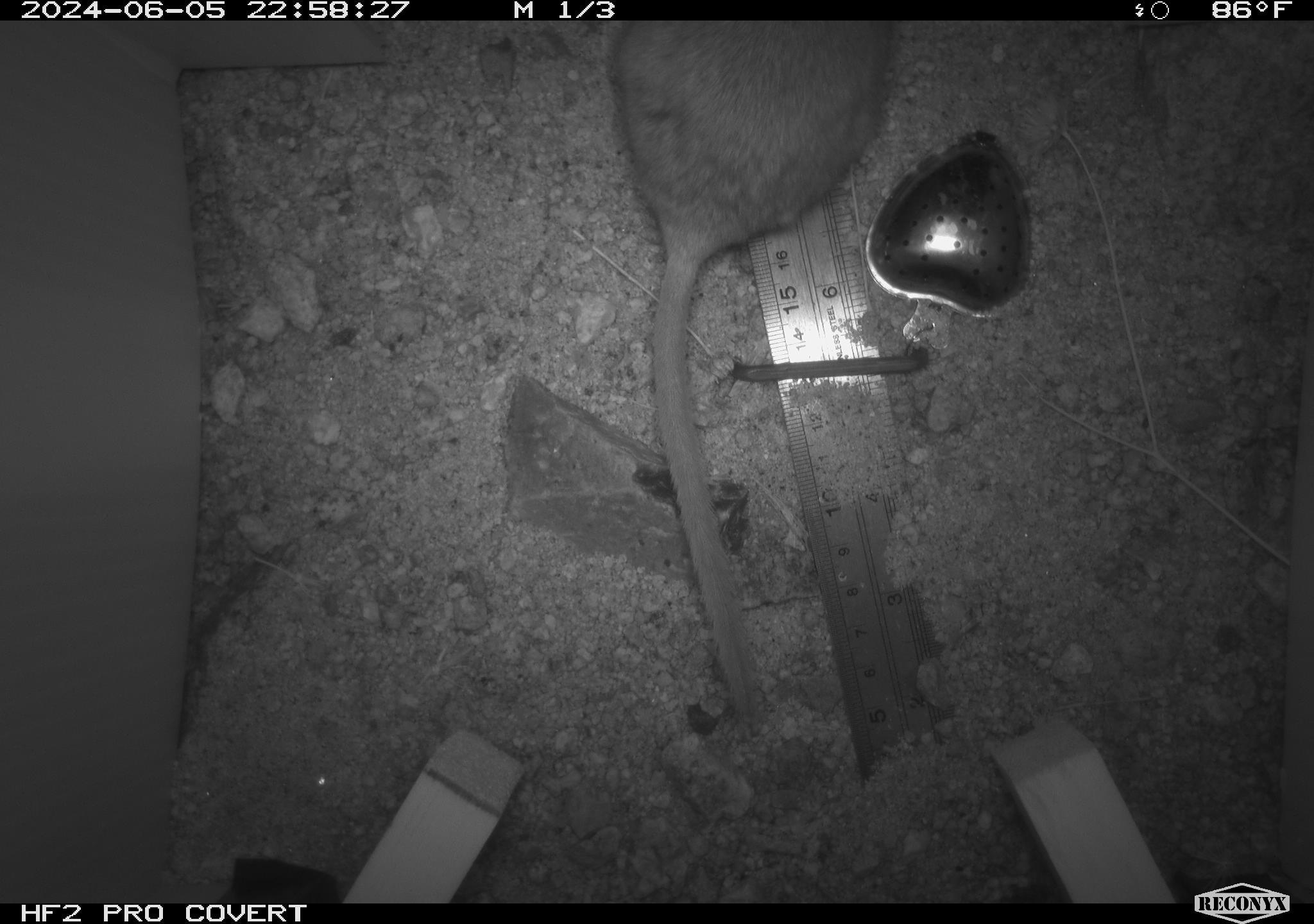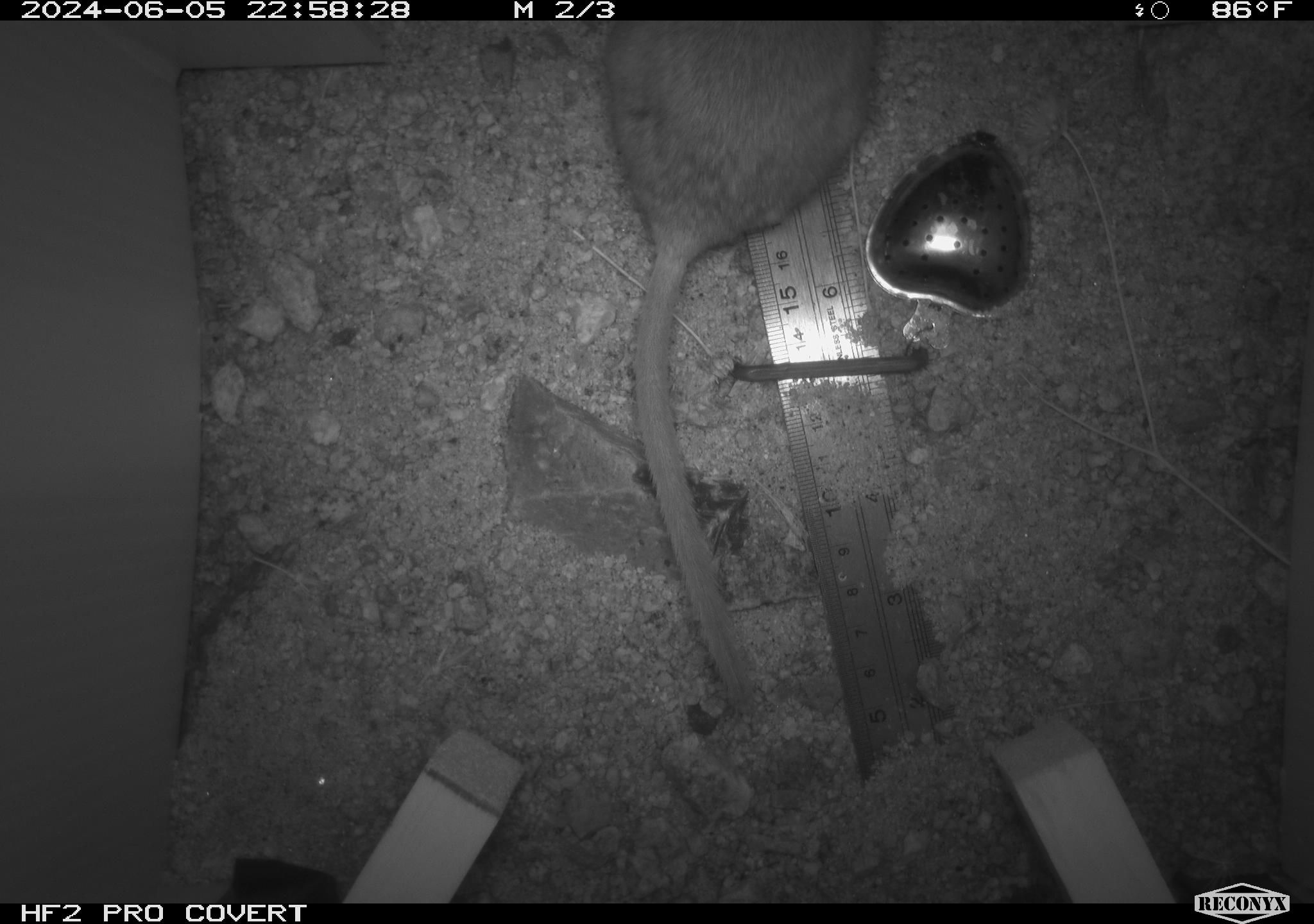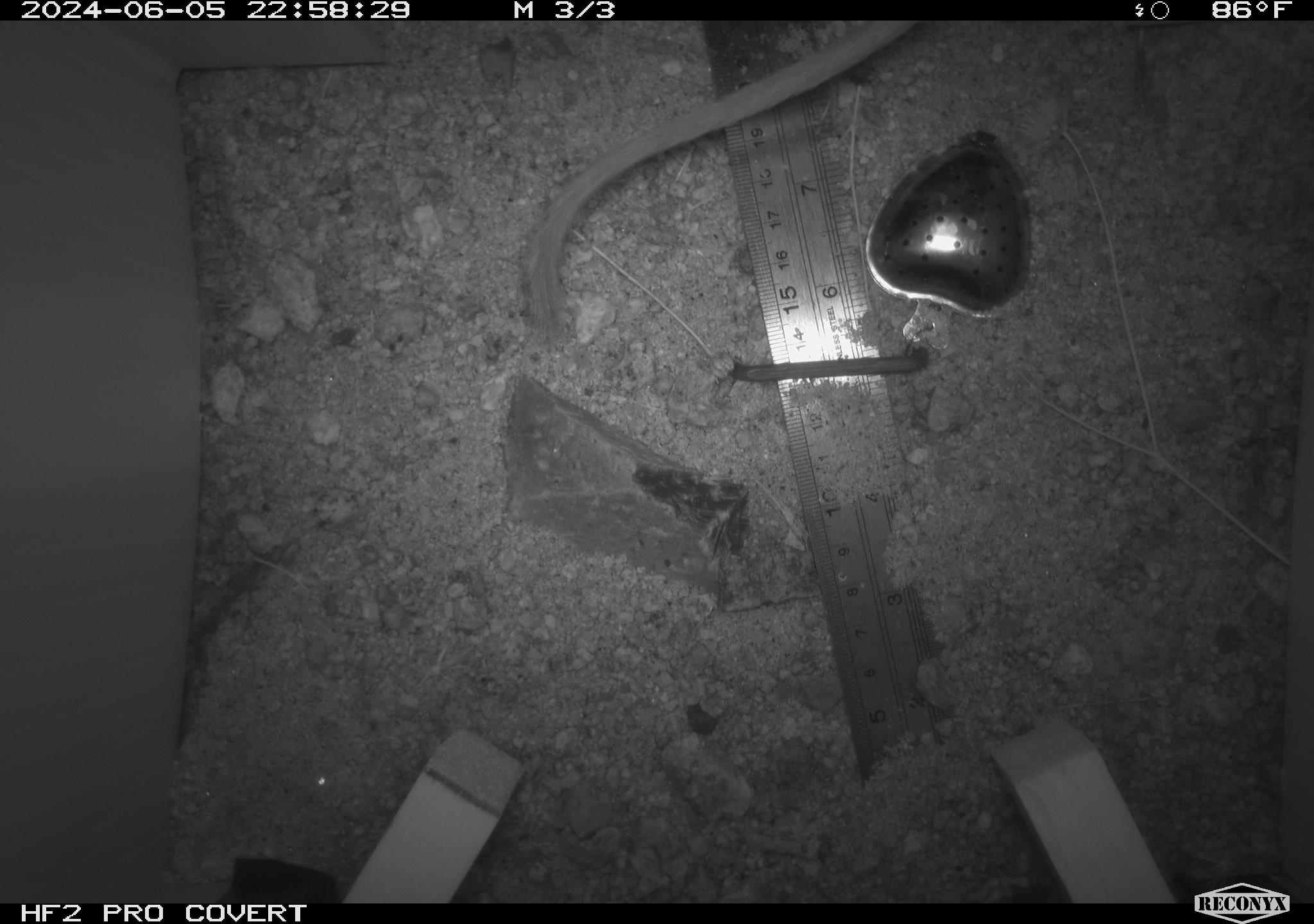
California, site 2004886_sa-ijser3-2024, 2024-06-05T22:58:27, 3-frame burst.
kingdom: Animalia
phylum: Chordata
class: Mammalia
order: Rodentia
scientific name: Rodentia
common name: woodrat or rat or mouse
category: woodrat or rat or mouse species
Woodrat or rat or mouse species (woodrat or rat or mouse) (Rodentia).